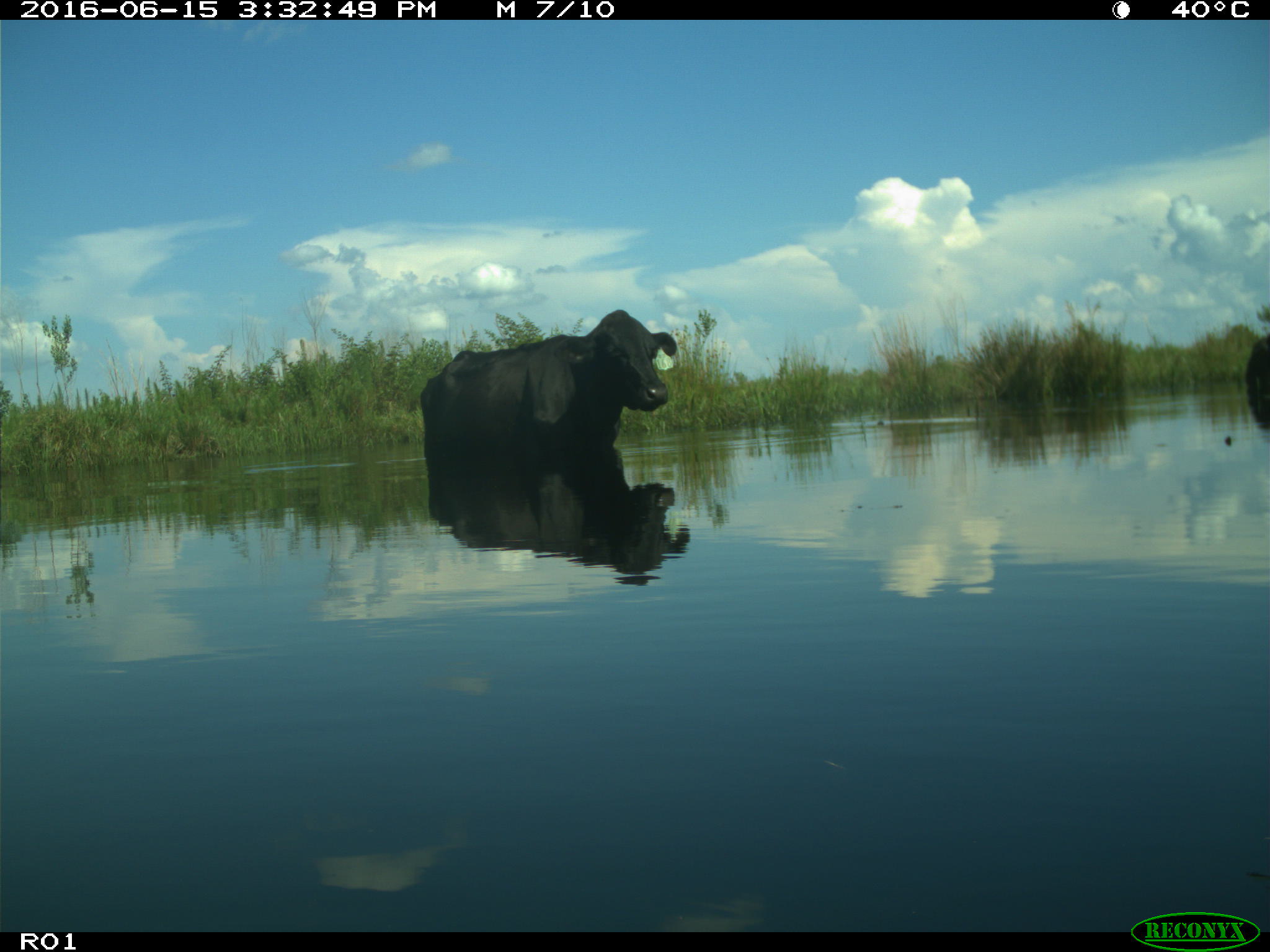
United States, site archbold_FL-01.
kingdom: Animalia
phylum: Chordata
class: Mammalia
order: Artiodactyla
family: Bovidae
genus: Bos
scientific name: Bos taurus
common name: domestic cow